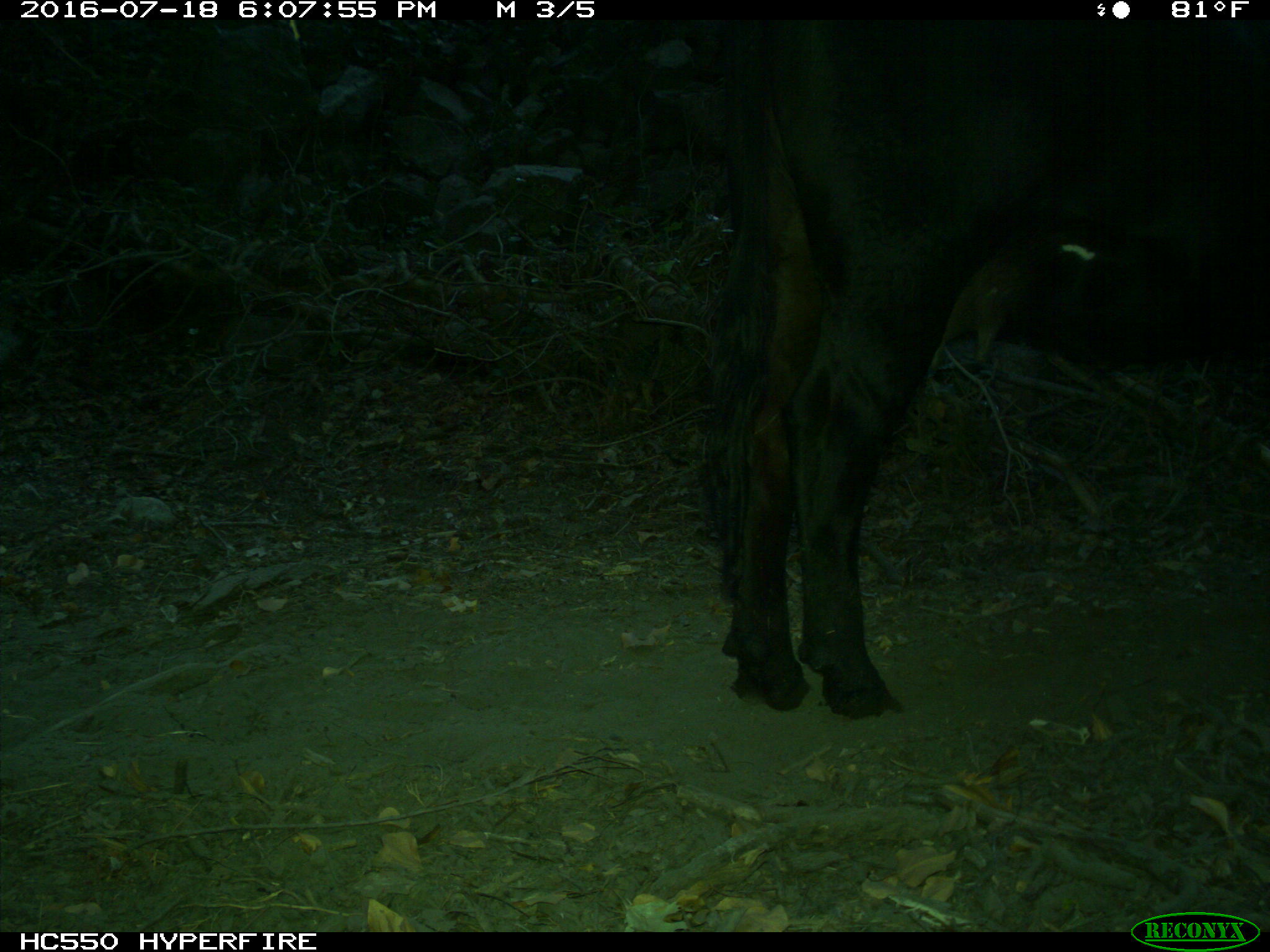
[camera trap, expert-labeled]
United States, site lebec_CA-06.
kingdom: Animalia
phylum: Chordata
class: Mammalia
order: Artiodactyla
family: Bovidae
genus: Bos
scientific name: Bos taurus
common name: domestic cow